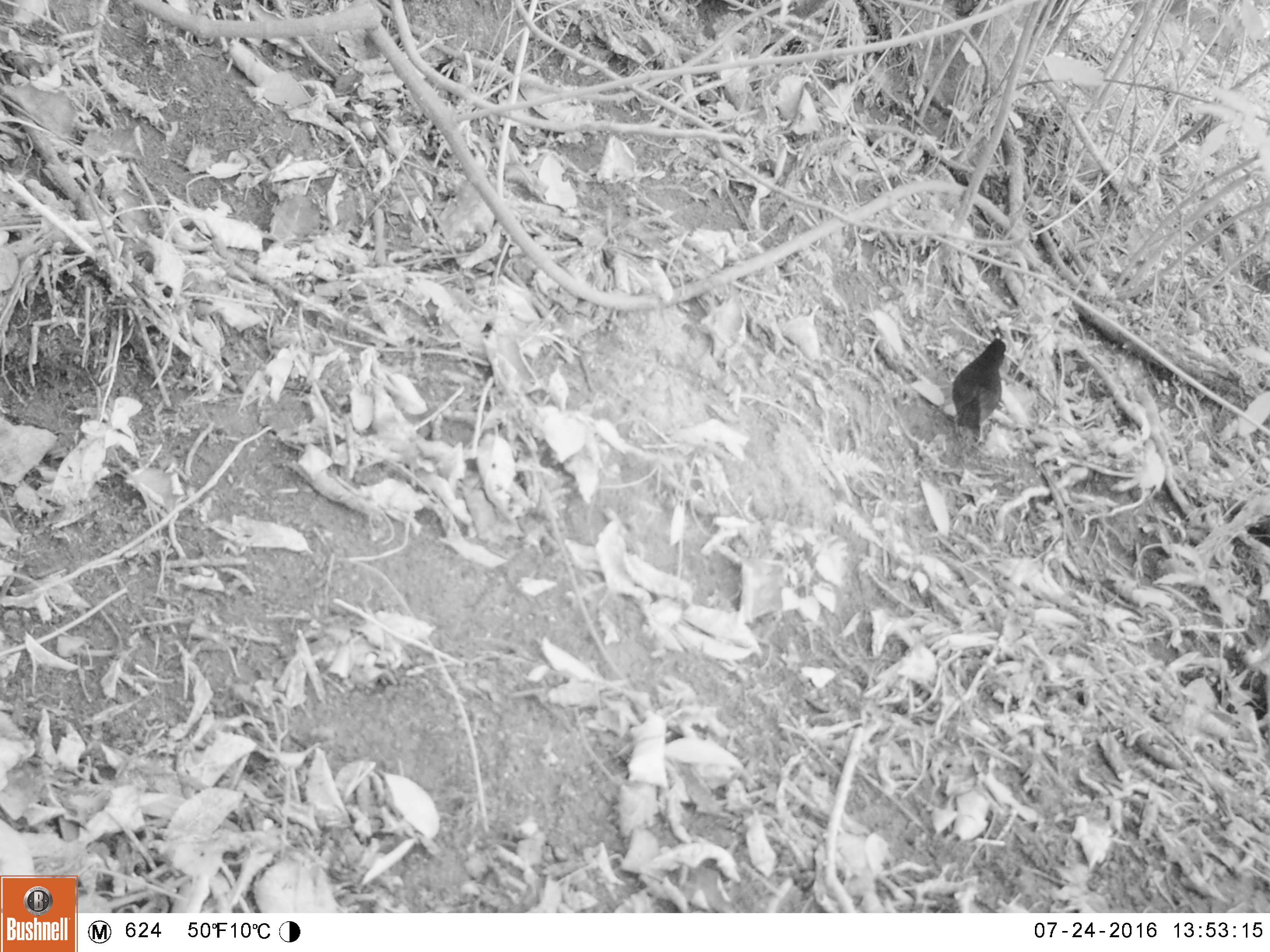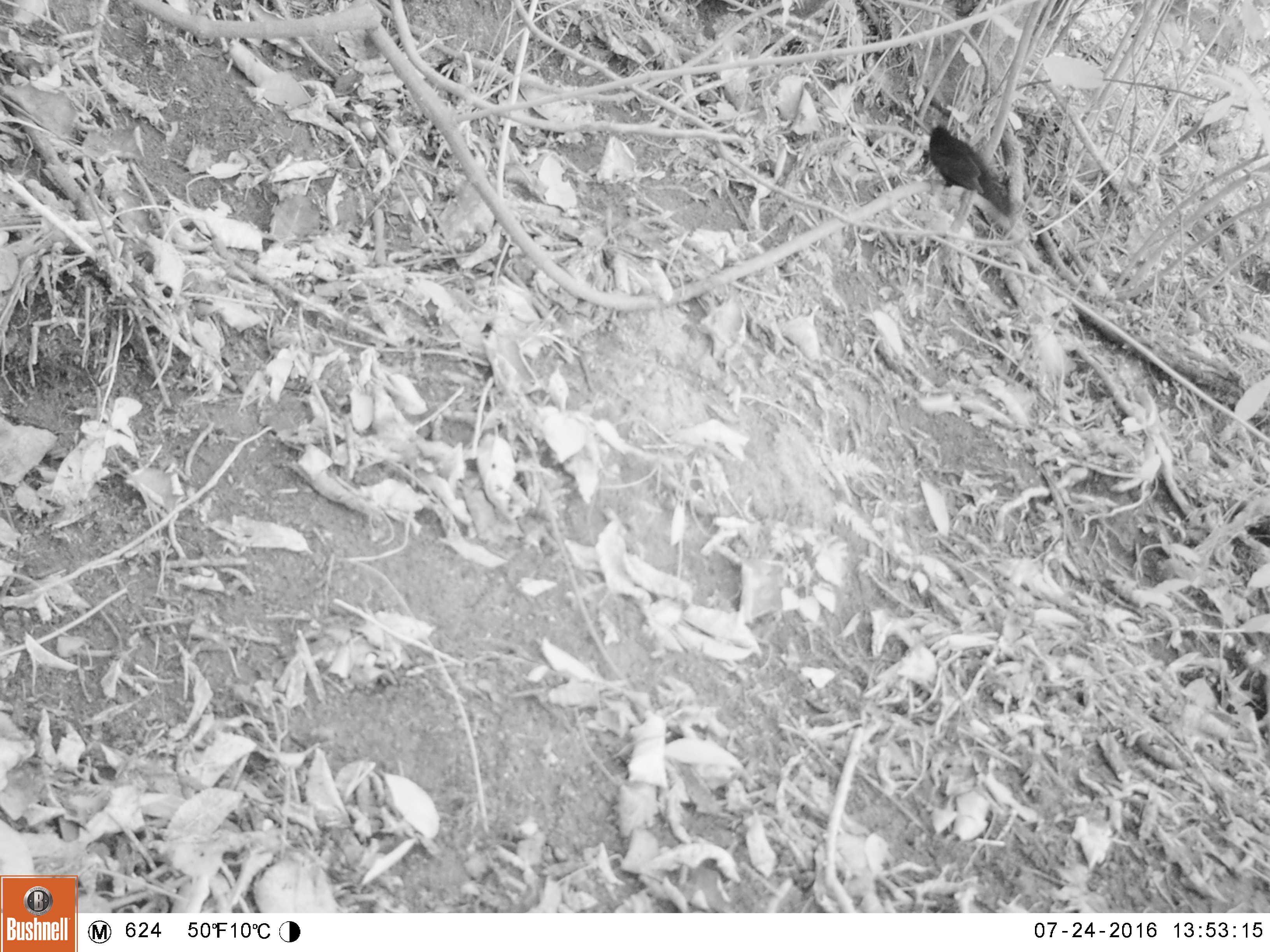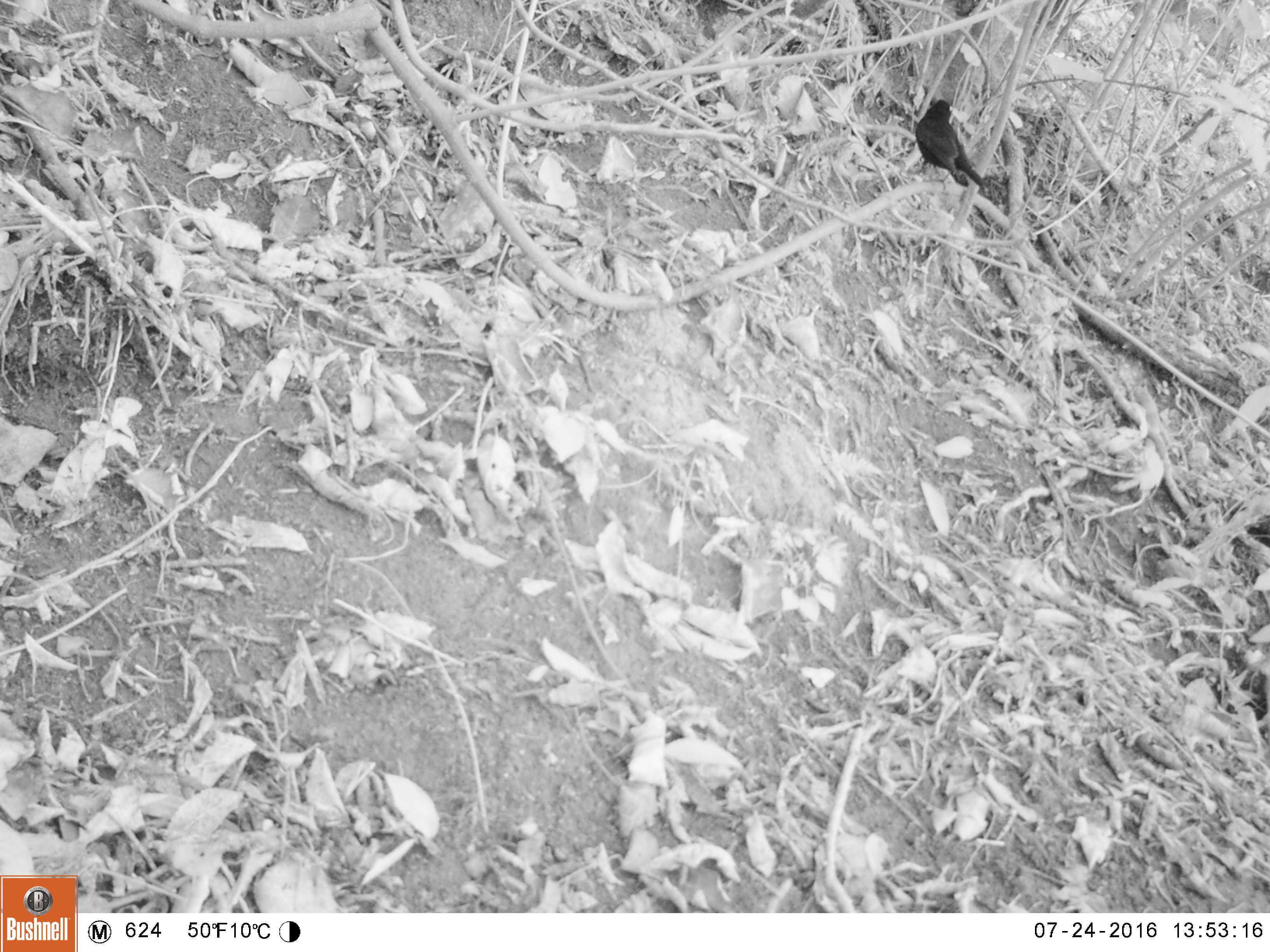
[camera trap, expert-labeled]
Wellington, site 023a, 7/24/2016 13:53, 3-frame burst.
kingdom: Animalia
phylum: Chordata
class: Aves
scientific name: Aves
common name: bird